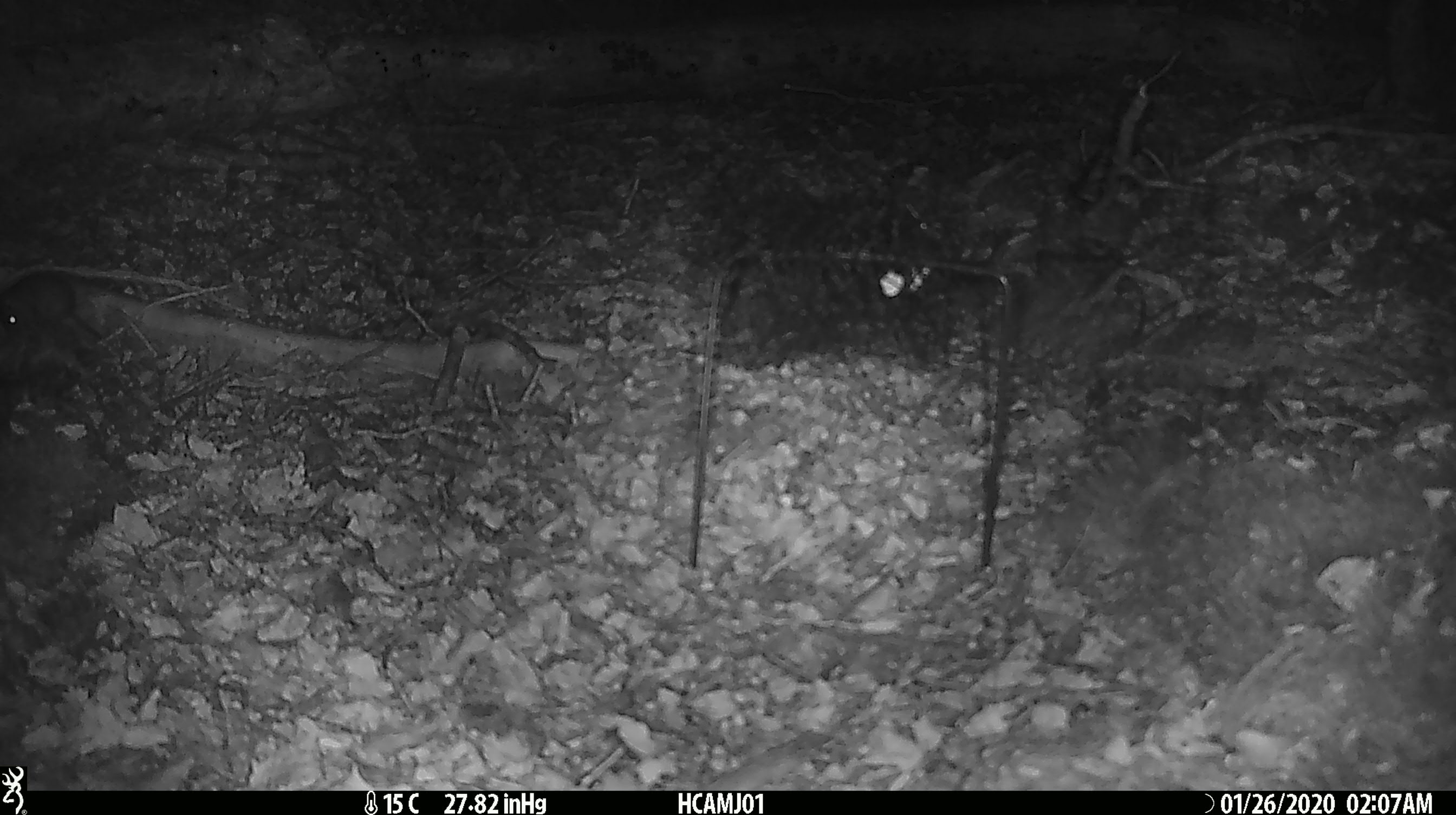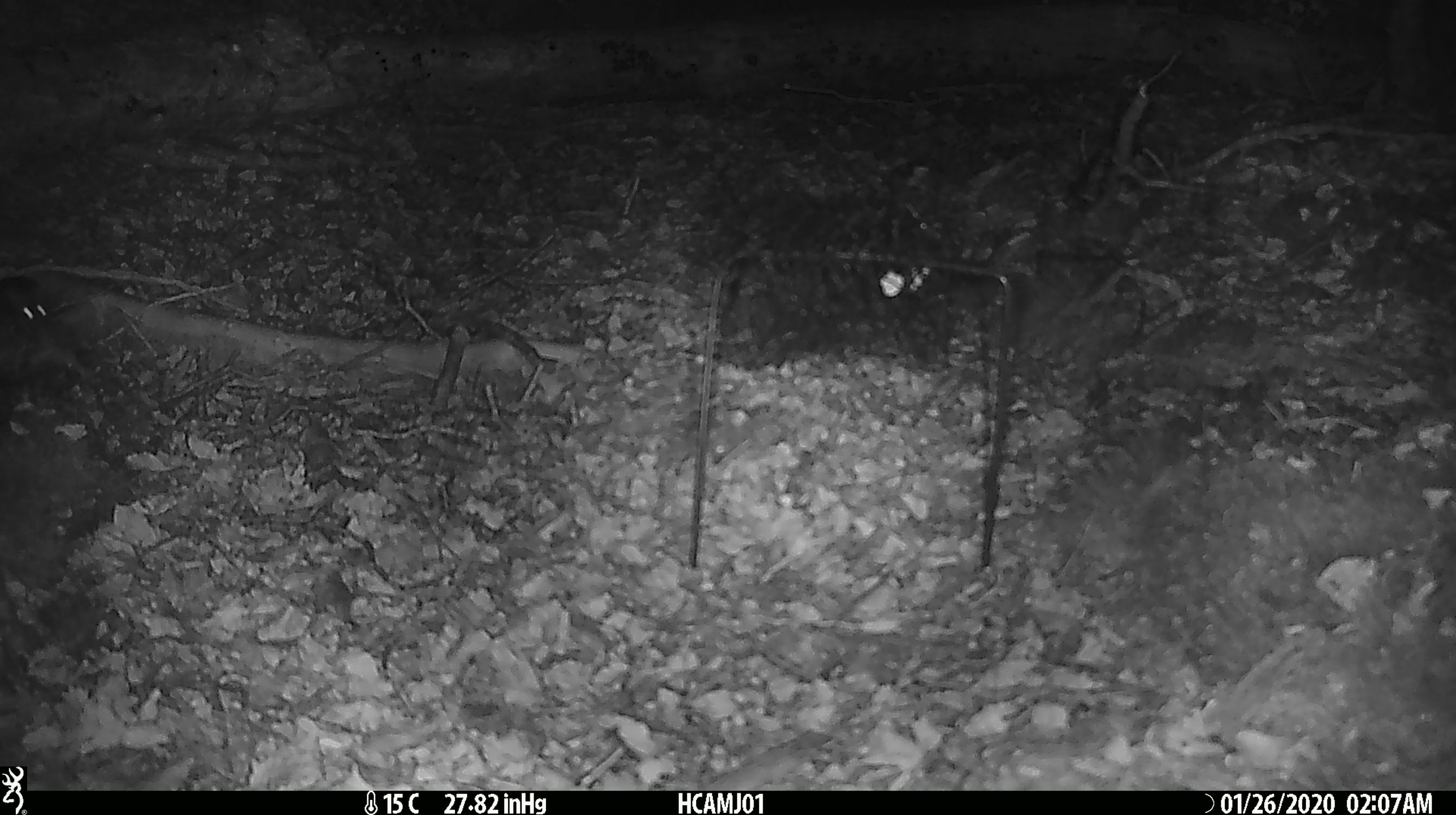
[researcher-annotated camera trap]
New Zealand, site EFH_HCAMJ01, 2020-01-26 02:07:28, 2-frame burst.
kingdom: Animalia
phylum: Chordata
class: Mammalia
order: Rodentia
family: Muridae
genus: Mus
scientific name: Mus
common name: mouse